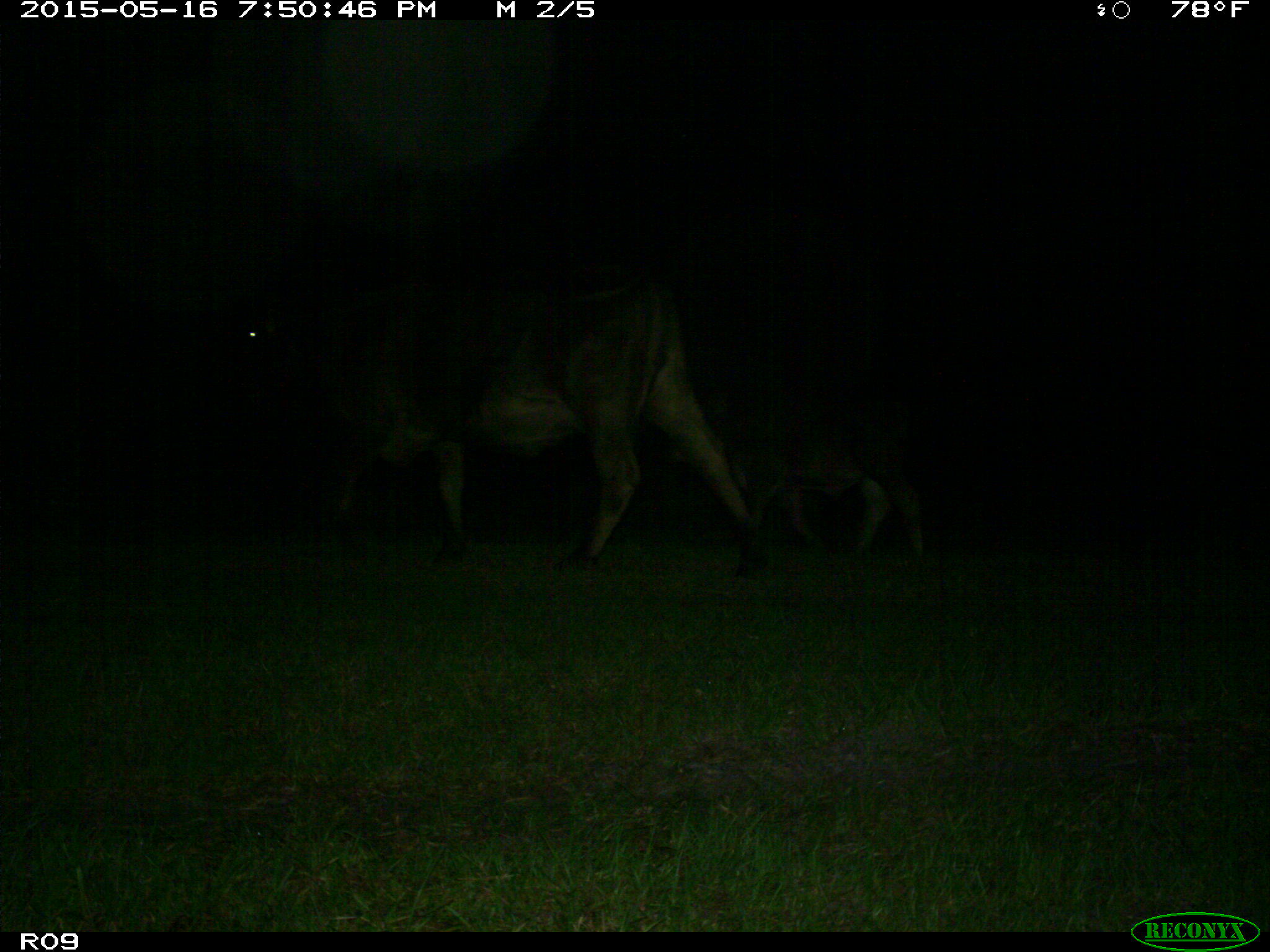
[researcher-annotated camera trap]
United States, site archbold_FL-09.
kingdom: Animalia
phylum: Chordata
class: Mammalia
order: Artiodactyla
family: Bovidae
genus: Bos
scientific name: Bos taurus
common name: domestic cow